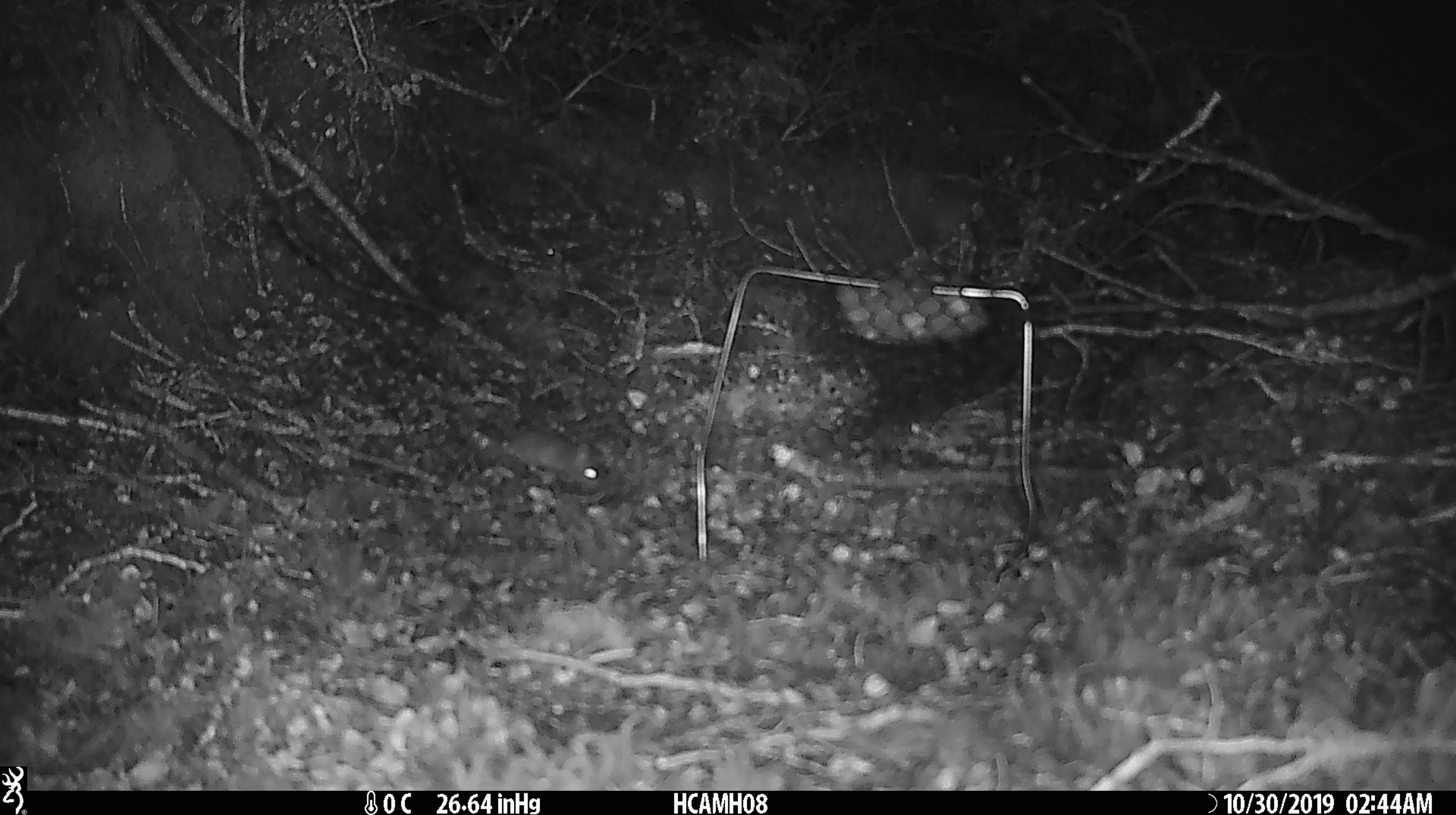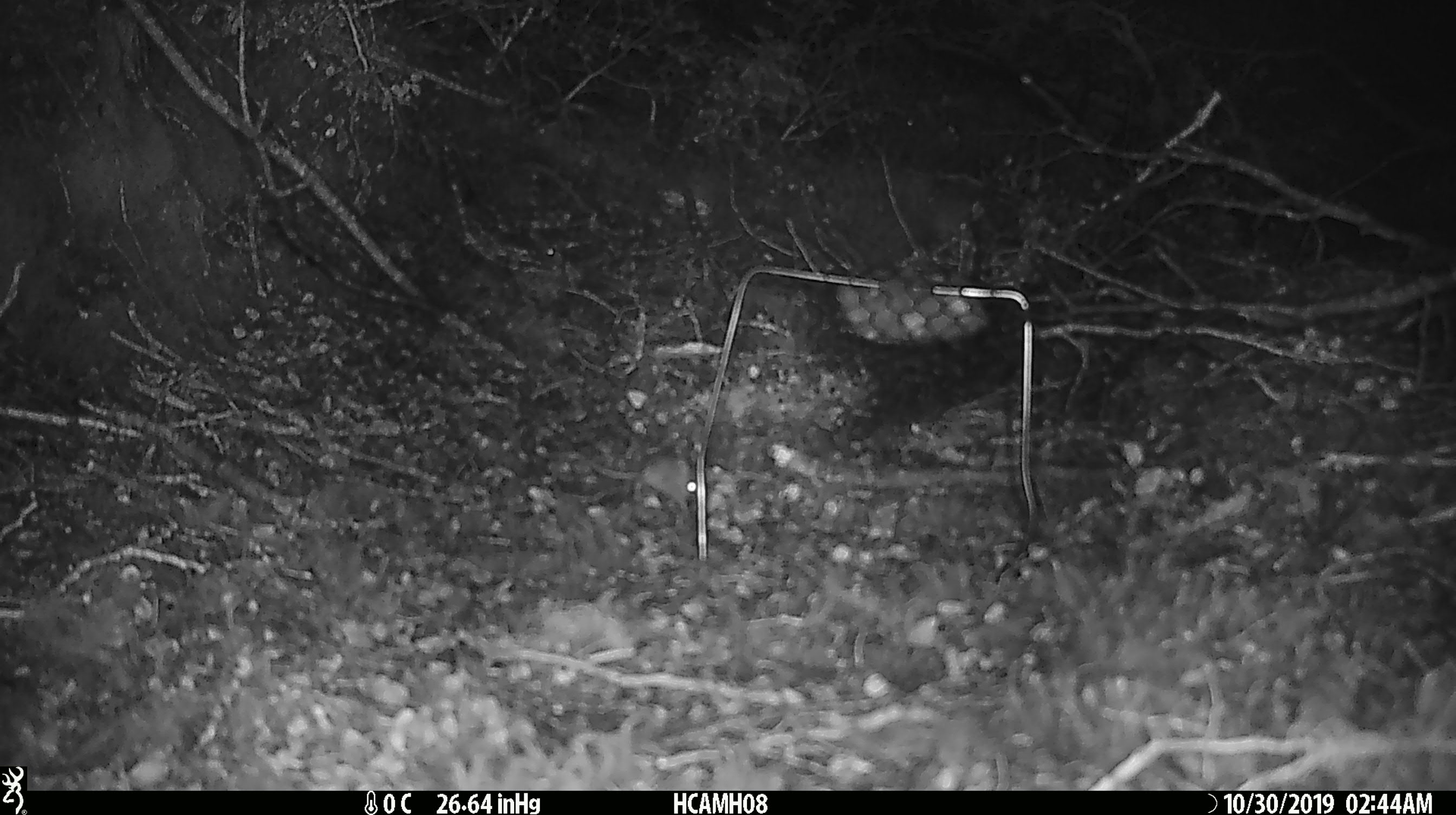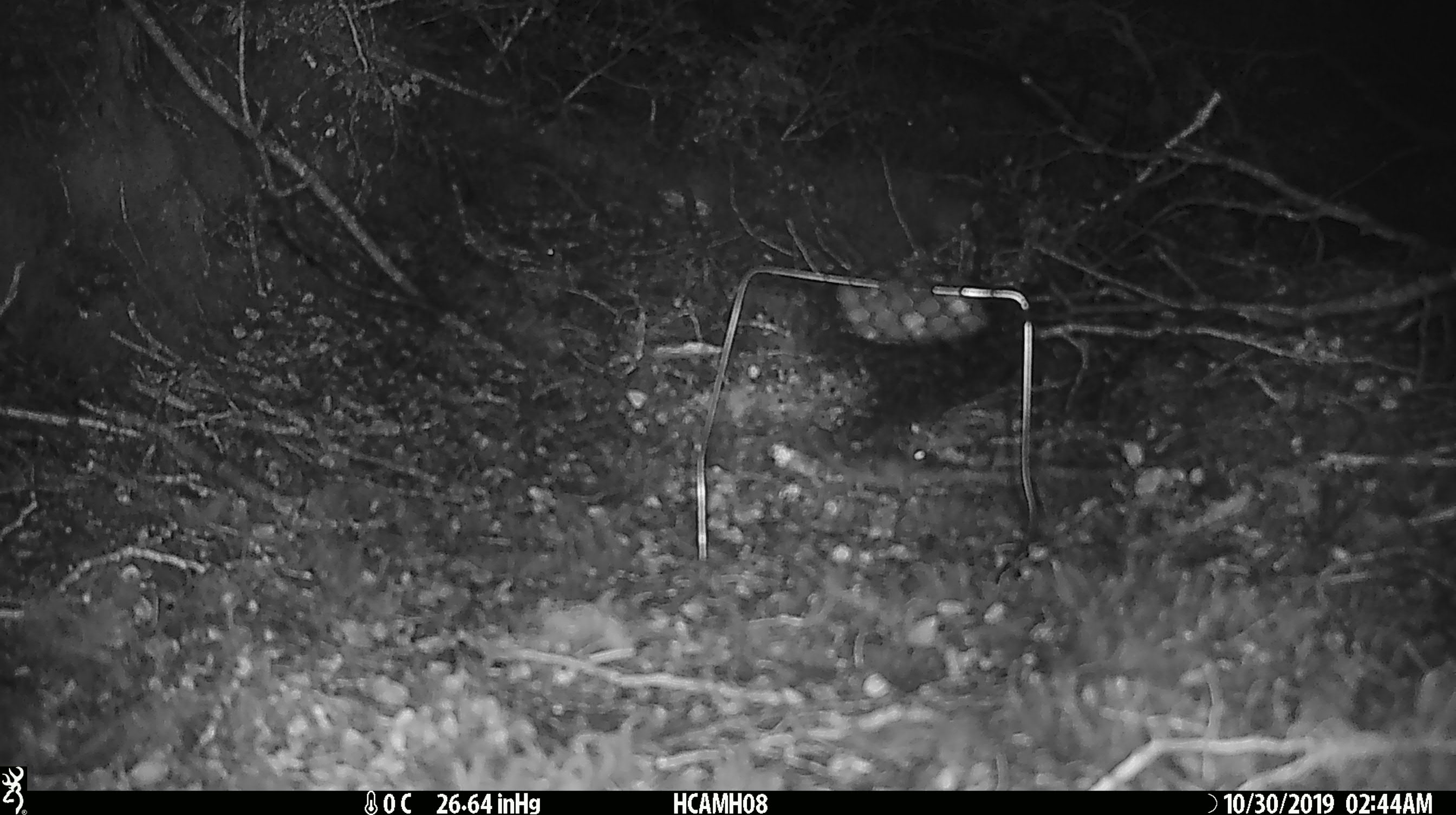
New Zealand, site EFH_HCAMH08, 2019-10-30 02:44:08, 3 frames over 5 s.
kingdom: Animalia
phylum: Chordata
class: Mammalia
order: Rodentia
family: Muridae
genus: Mus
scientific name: Mus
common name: mouse